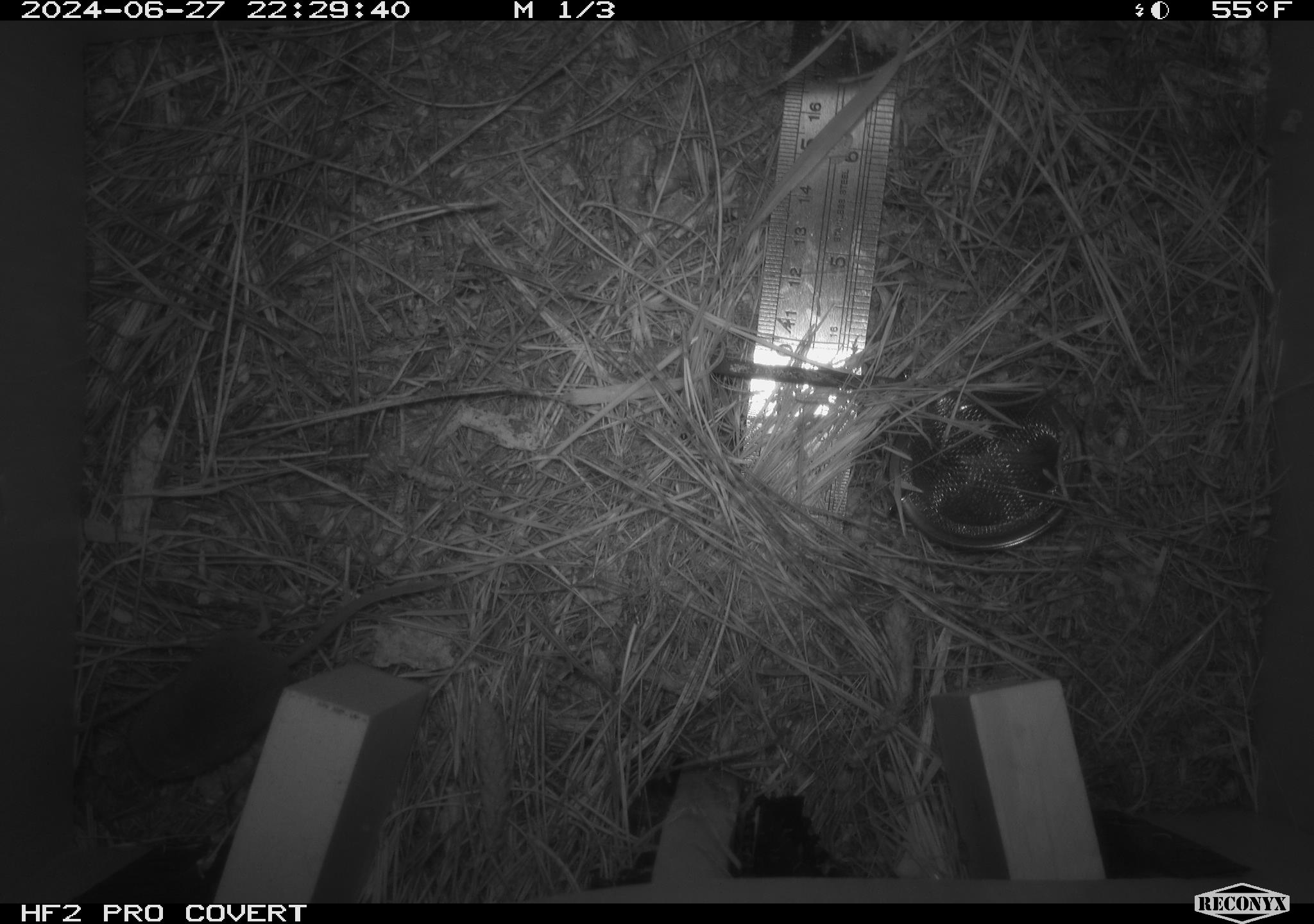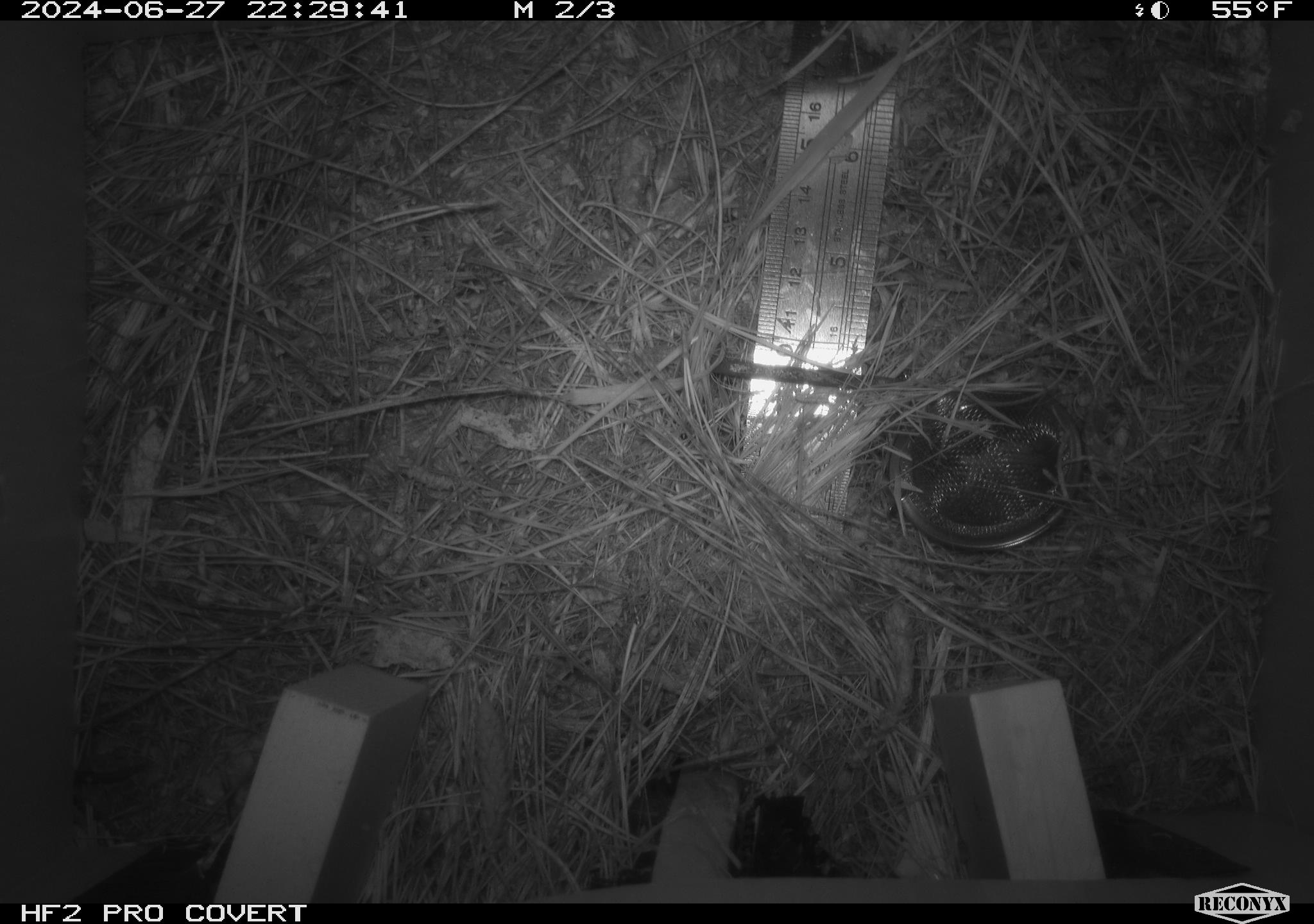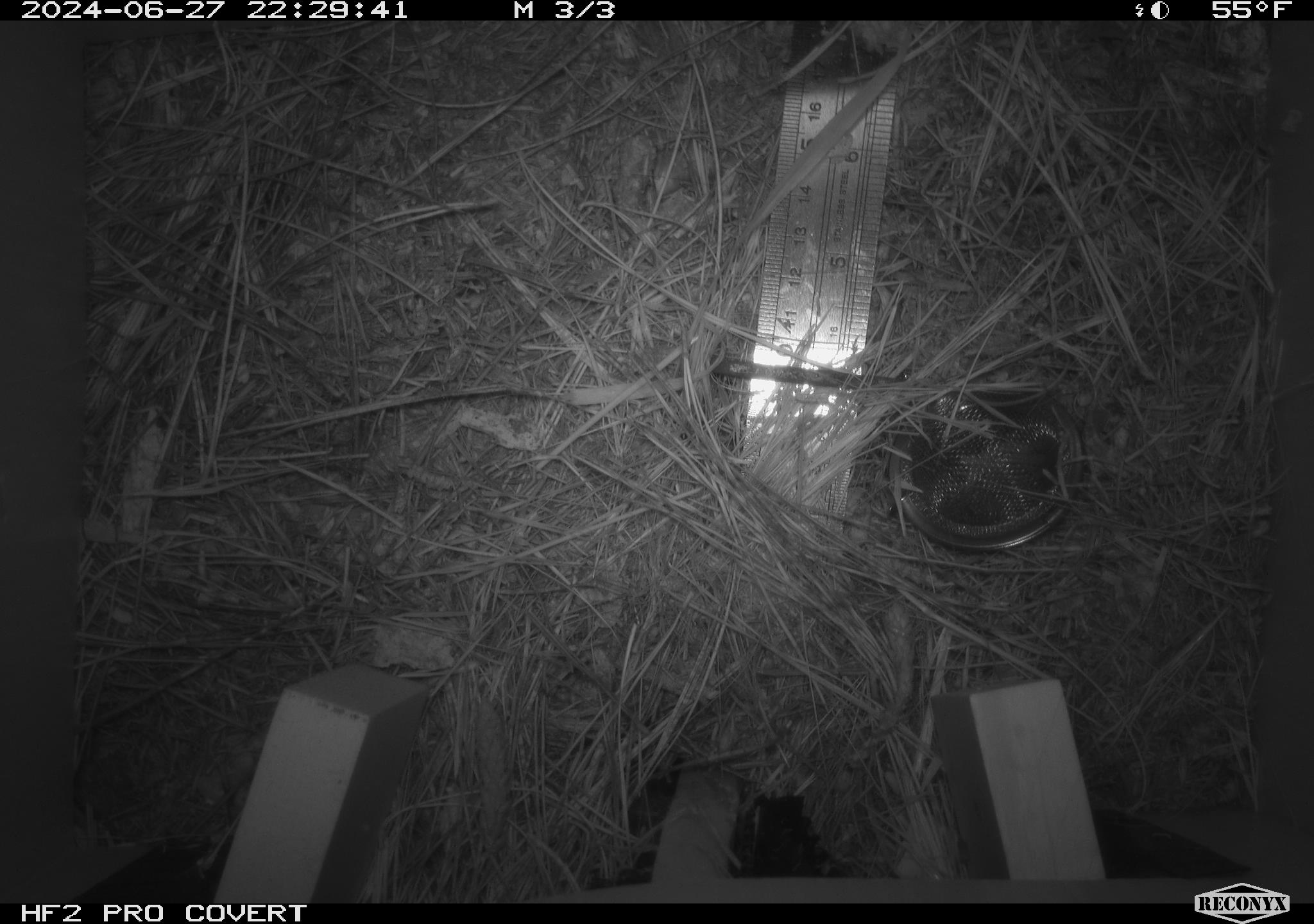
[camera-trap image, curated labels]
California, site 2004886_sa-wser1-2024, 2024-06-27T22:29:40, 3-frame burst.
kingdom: Animalia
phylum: Chordata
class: Mammalia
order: Eulipotyphla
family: Soricidae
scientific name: Soricidae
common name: shrews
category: soricidae family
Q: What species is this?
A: Soricidae family (shrews) (Soricidae).